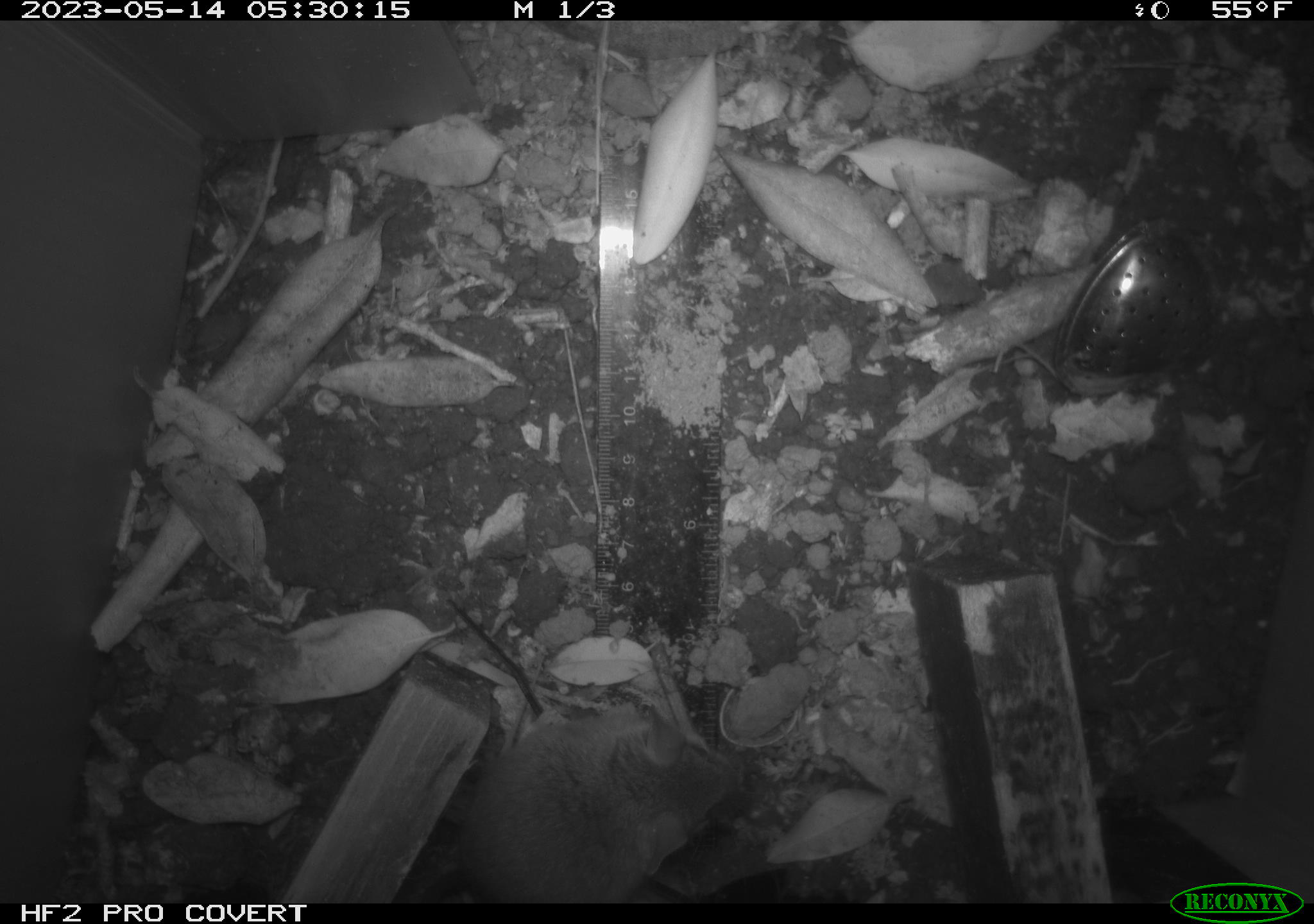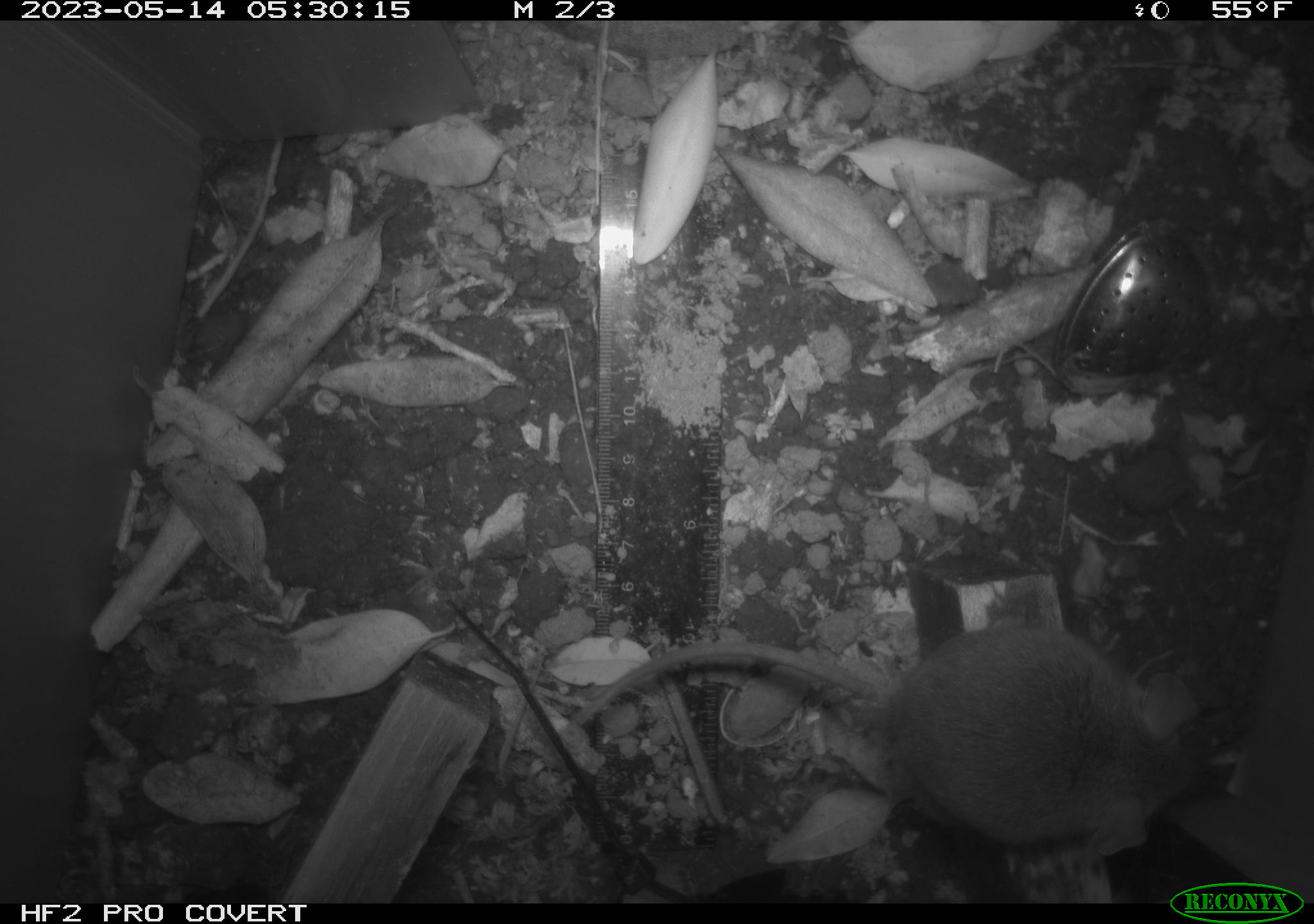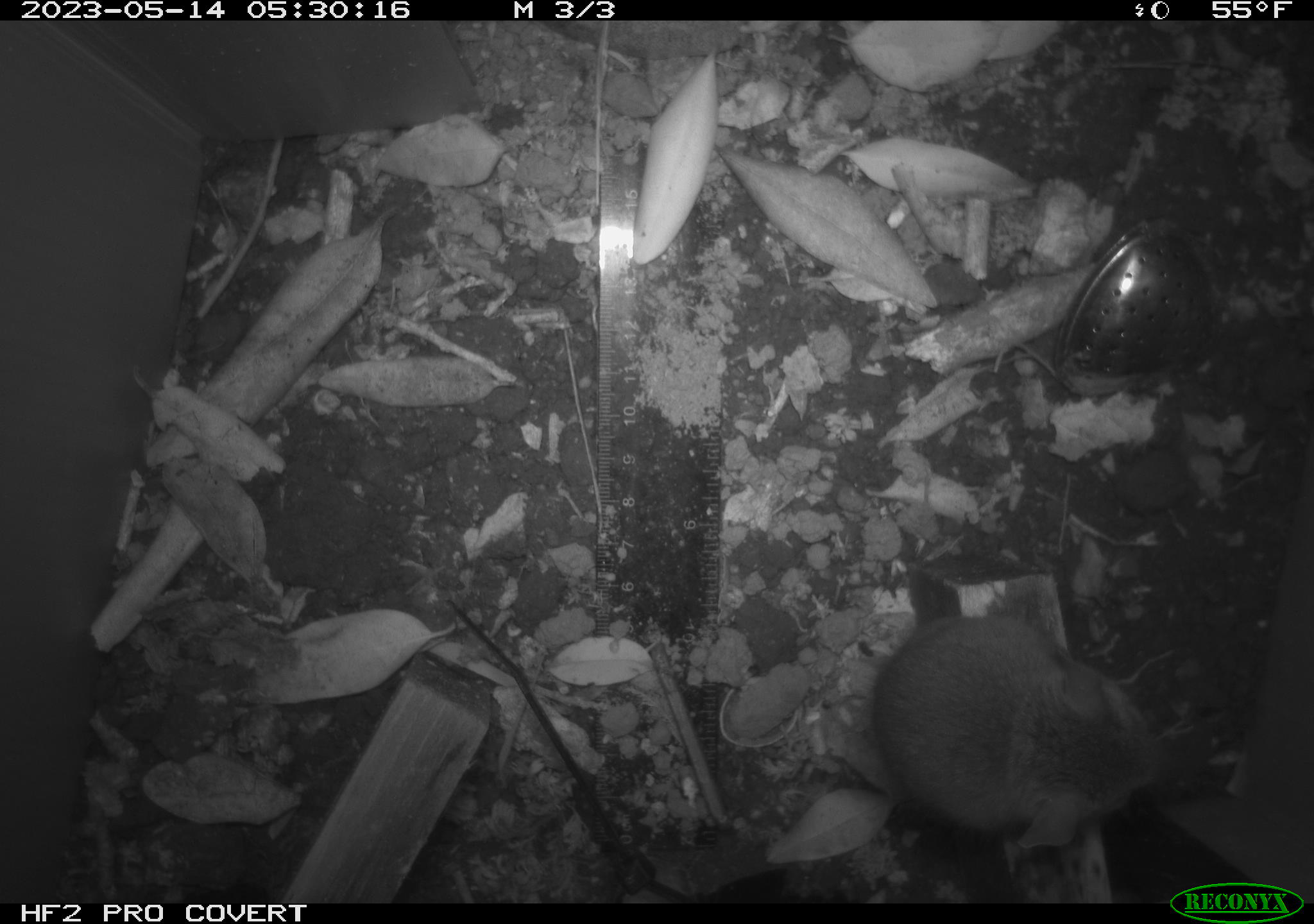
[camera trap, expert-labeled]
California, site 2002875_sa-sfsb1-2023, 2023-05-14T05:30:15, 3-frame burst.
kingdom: Animalia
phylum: Chordata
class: Mammalia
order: Rodentia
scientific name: Rodentia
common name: mouse species